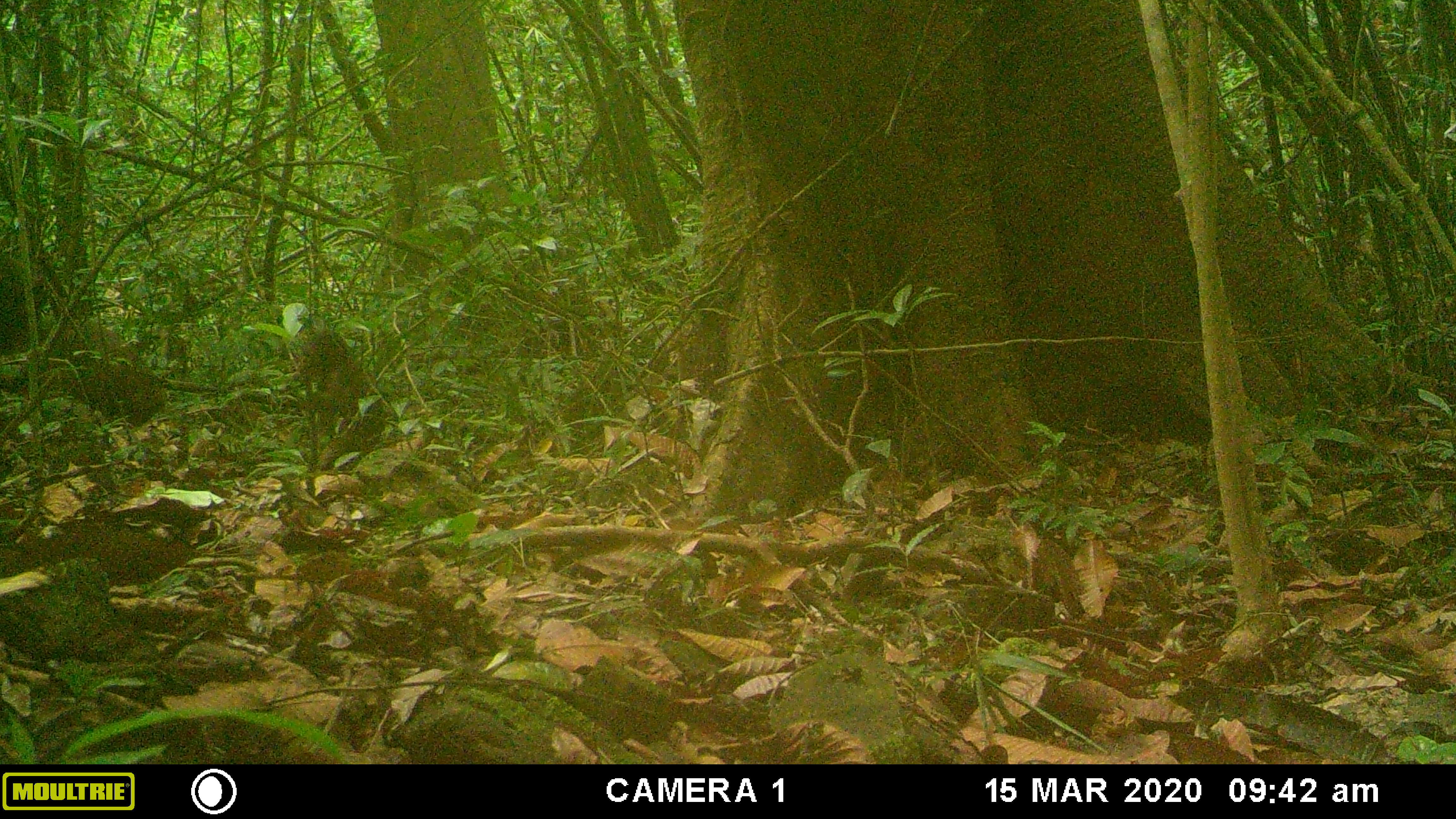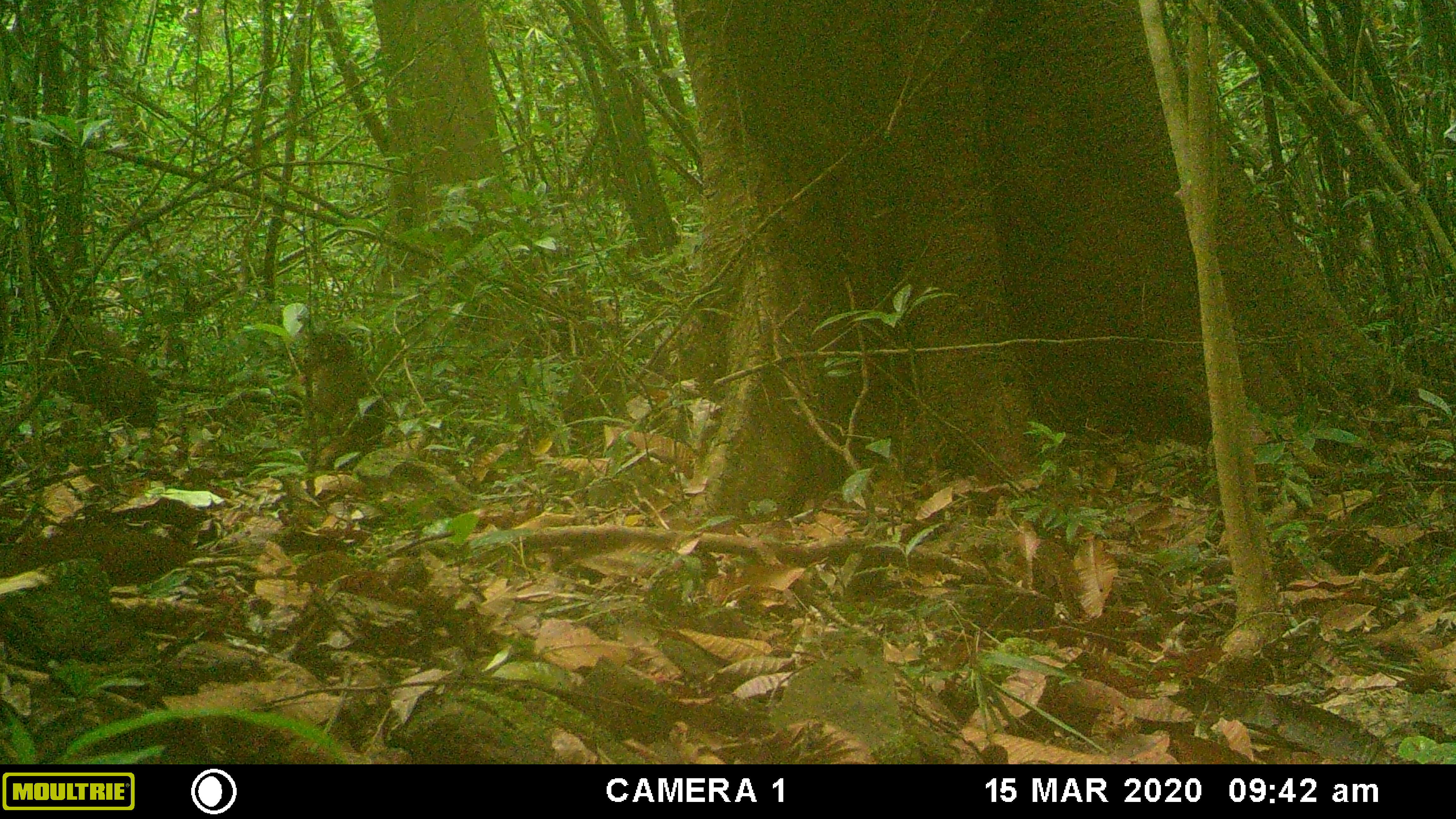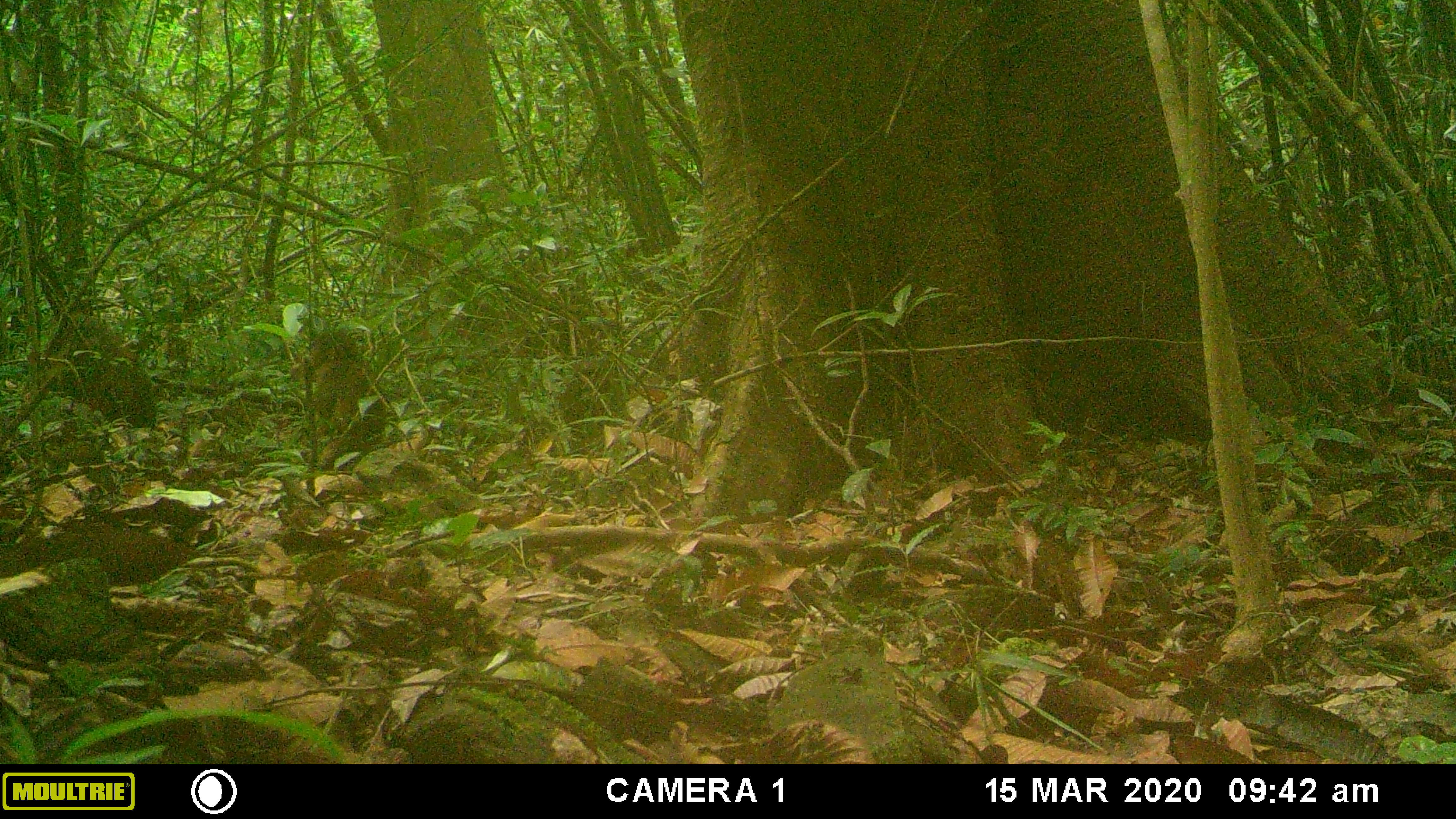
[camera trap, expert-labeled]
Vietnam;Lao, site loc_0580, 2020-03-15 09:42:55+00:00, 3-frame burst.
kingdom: Animalia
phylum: Chordata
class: Mammalia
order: Primates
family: Cercopithecidae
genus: Macaca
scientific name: Macaca arctoides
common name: stump-tailed macaque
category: stump tailed macaque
Stump tailed macaque (stump-tailed macaque) (Macaca arctoides). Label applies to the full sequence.